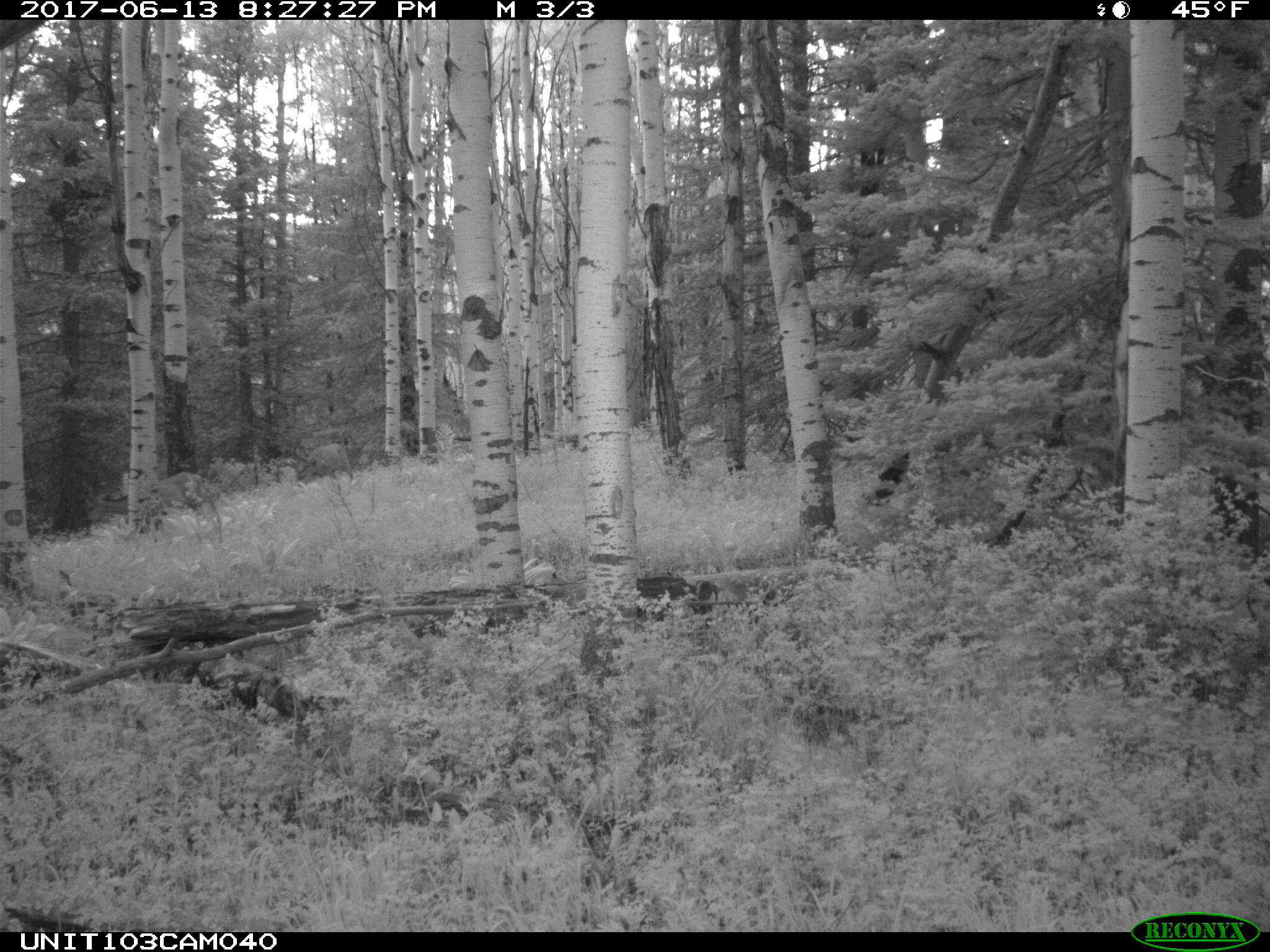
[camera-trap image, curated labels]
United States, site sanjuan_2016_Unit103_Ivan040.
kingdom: Animalia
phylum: Chordata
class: Mammalia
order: Artiodactyla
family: Cervidae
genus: Odocoileus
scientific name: Odocoileus hemionus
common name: mule deer